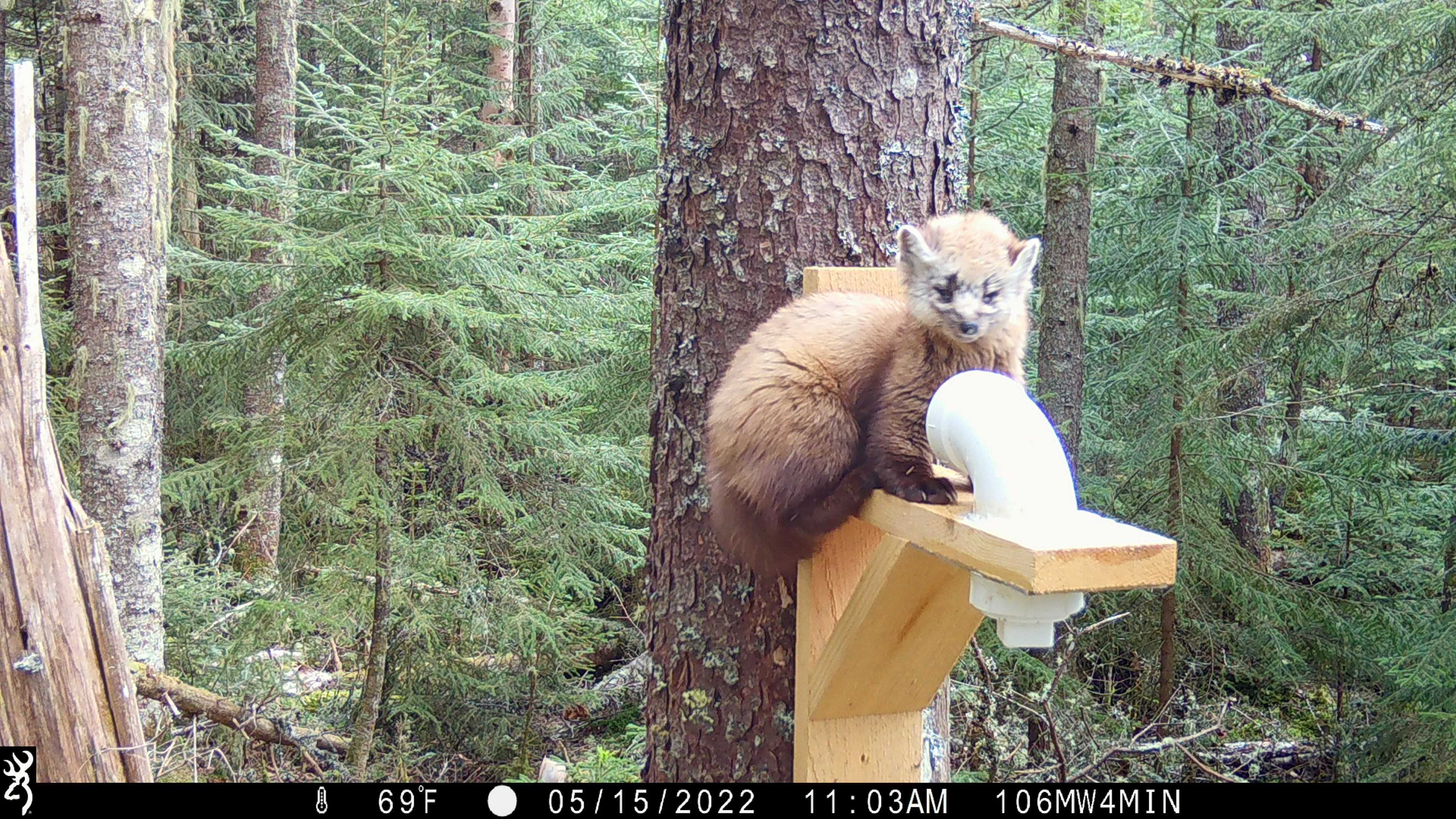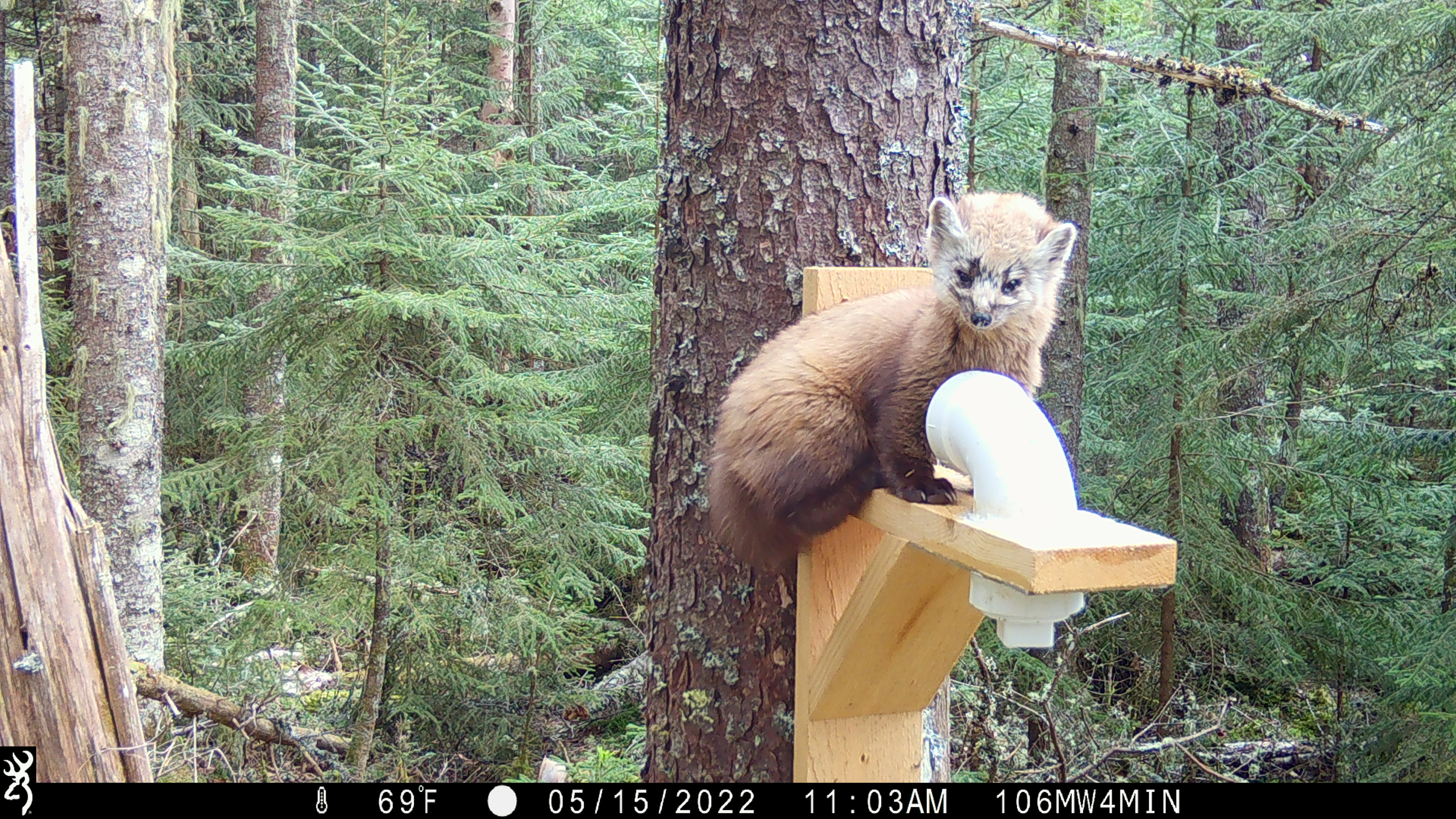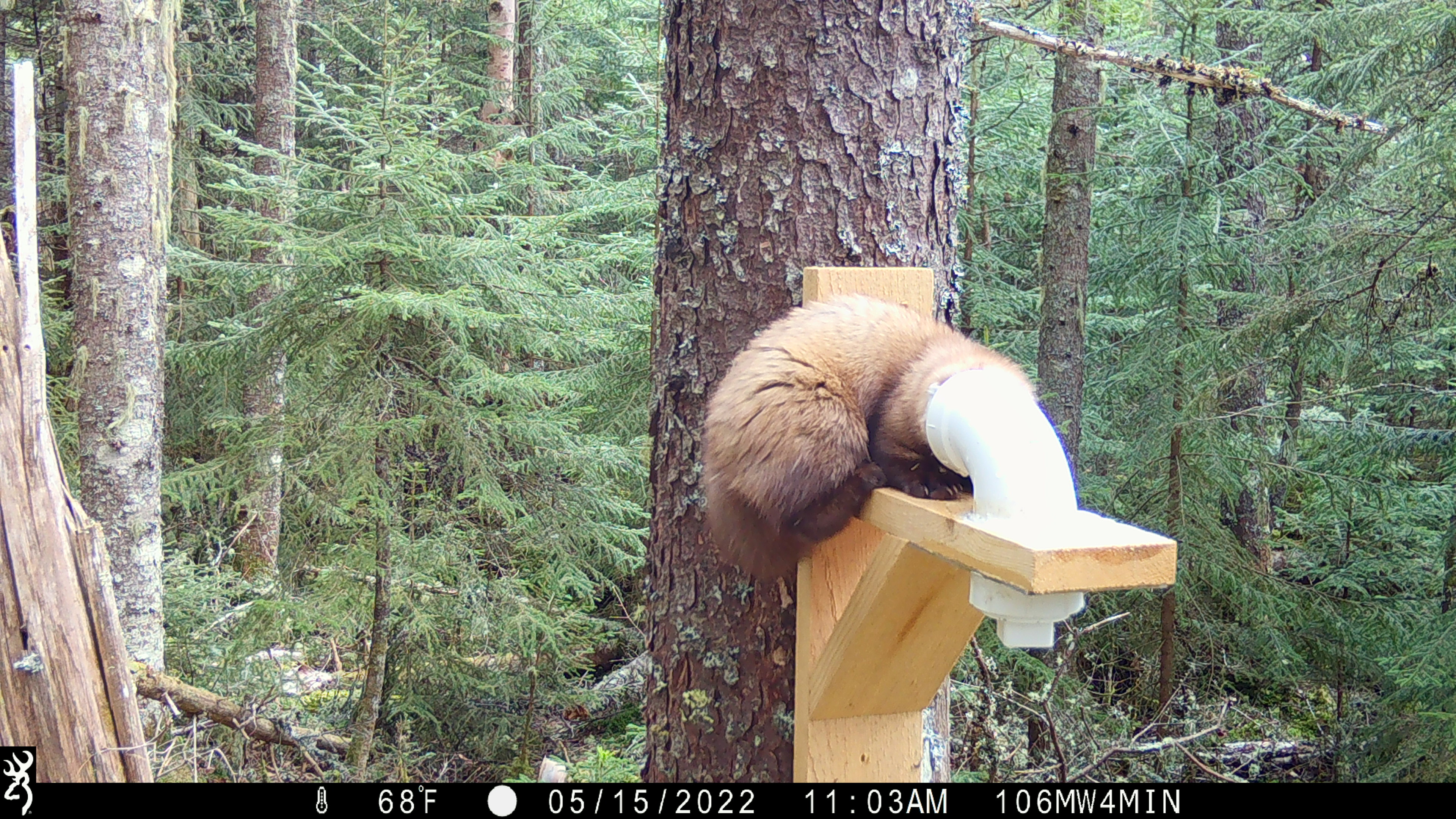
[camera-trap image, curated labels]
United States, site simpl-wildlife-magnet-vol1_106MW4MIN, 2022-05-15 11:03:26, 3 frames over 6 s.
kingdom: Animalia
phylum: Chordata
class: Mammalia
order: Carnivora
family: Mustelidae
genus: Martes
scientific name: Martes americana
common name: american marten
American marten (Martes americana).